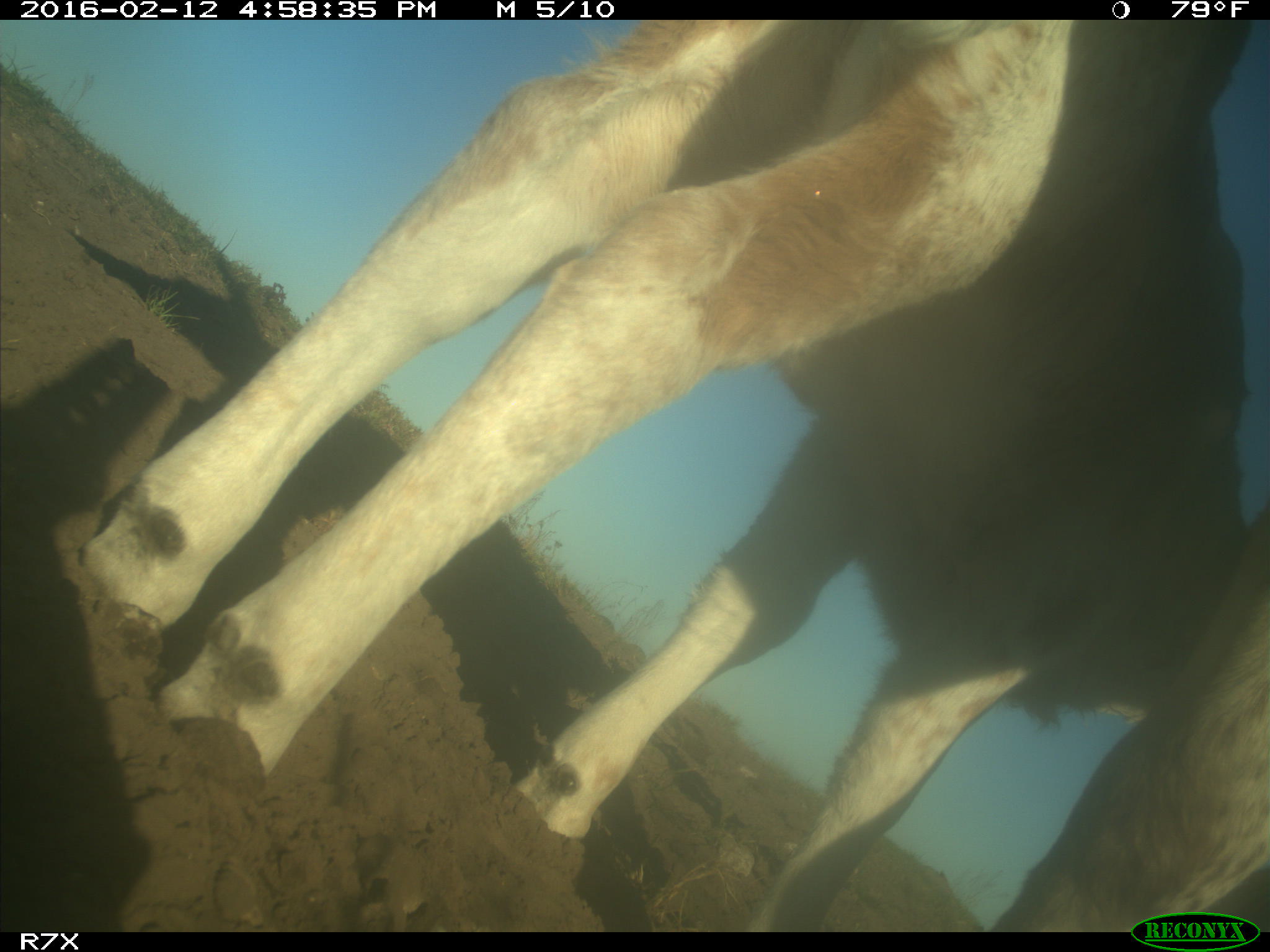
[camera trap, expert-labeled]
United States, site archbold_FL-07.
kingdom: Animalia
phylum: Chordata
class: Mammalia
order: Artiodactyla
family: Bovidae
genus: Bos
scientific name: Bos taurus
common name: domestic cow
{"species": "Bos taurus (domestic cow)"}